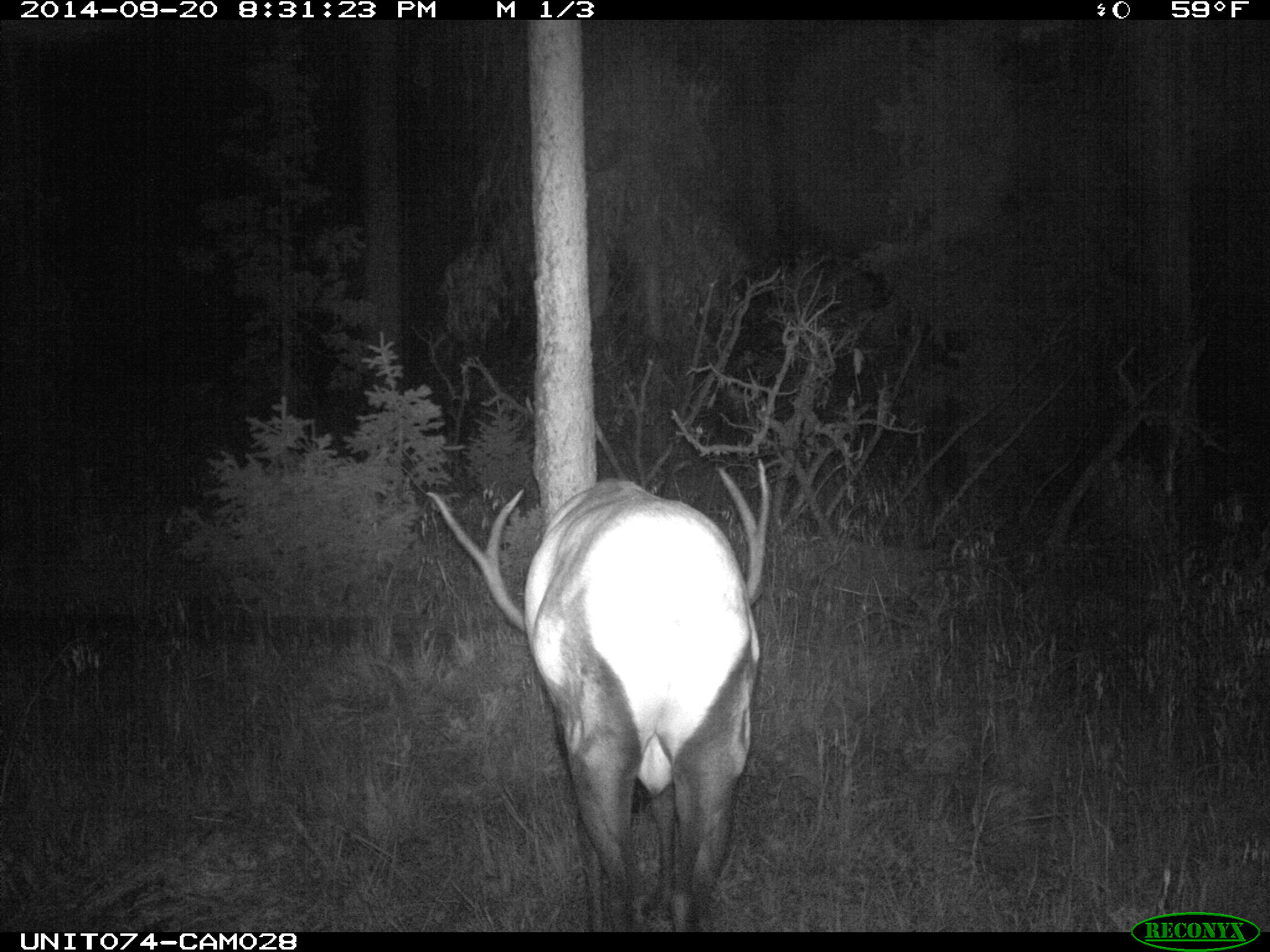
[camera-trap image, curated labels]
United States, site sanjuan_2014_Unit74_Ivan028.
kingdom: Animalia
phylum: Chordata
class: Mammalia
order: Artiodactyla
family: Cervidae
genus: Cervus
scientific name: Cervus elaphus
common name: red deer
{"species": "Cervus elaphus (red deer)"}